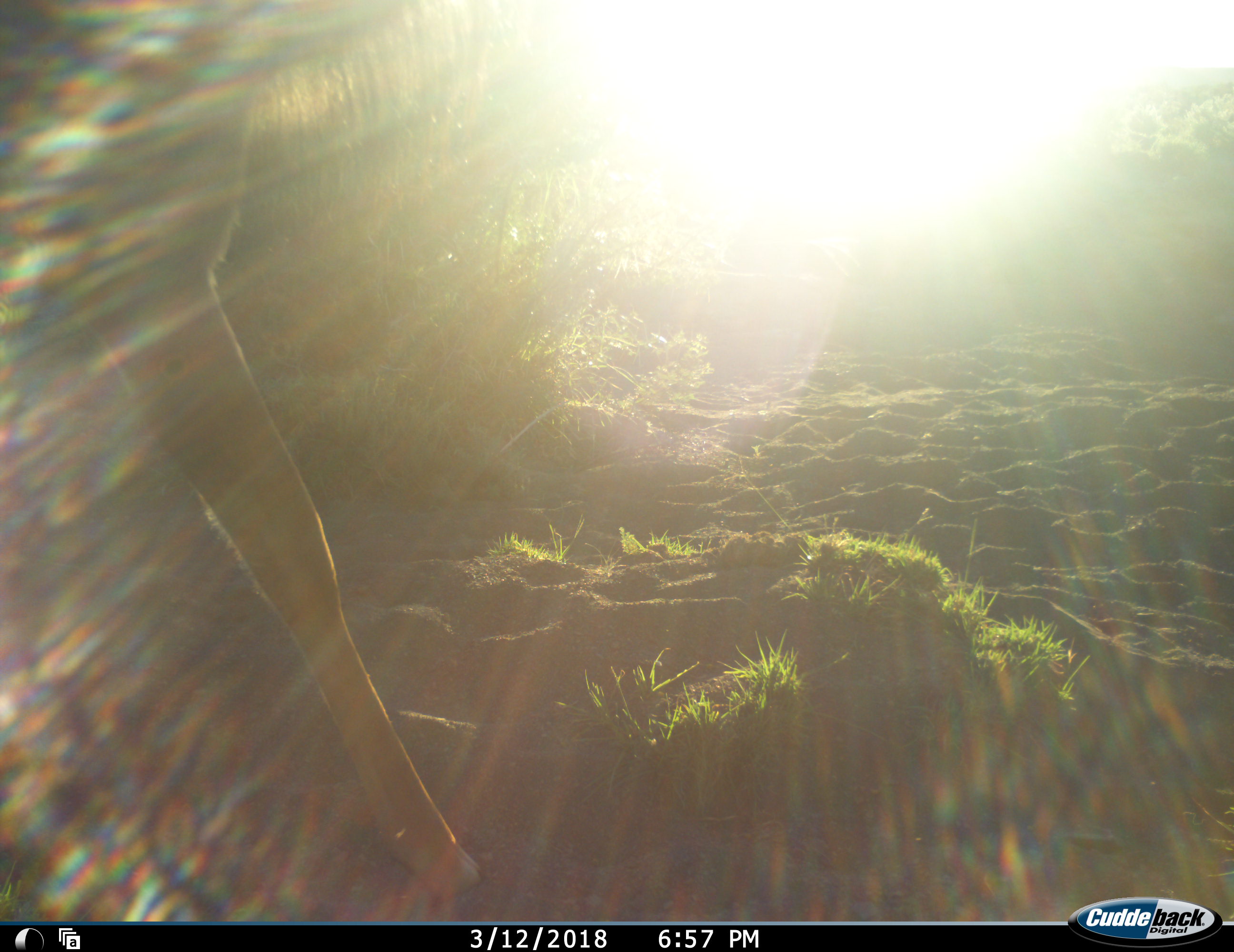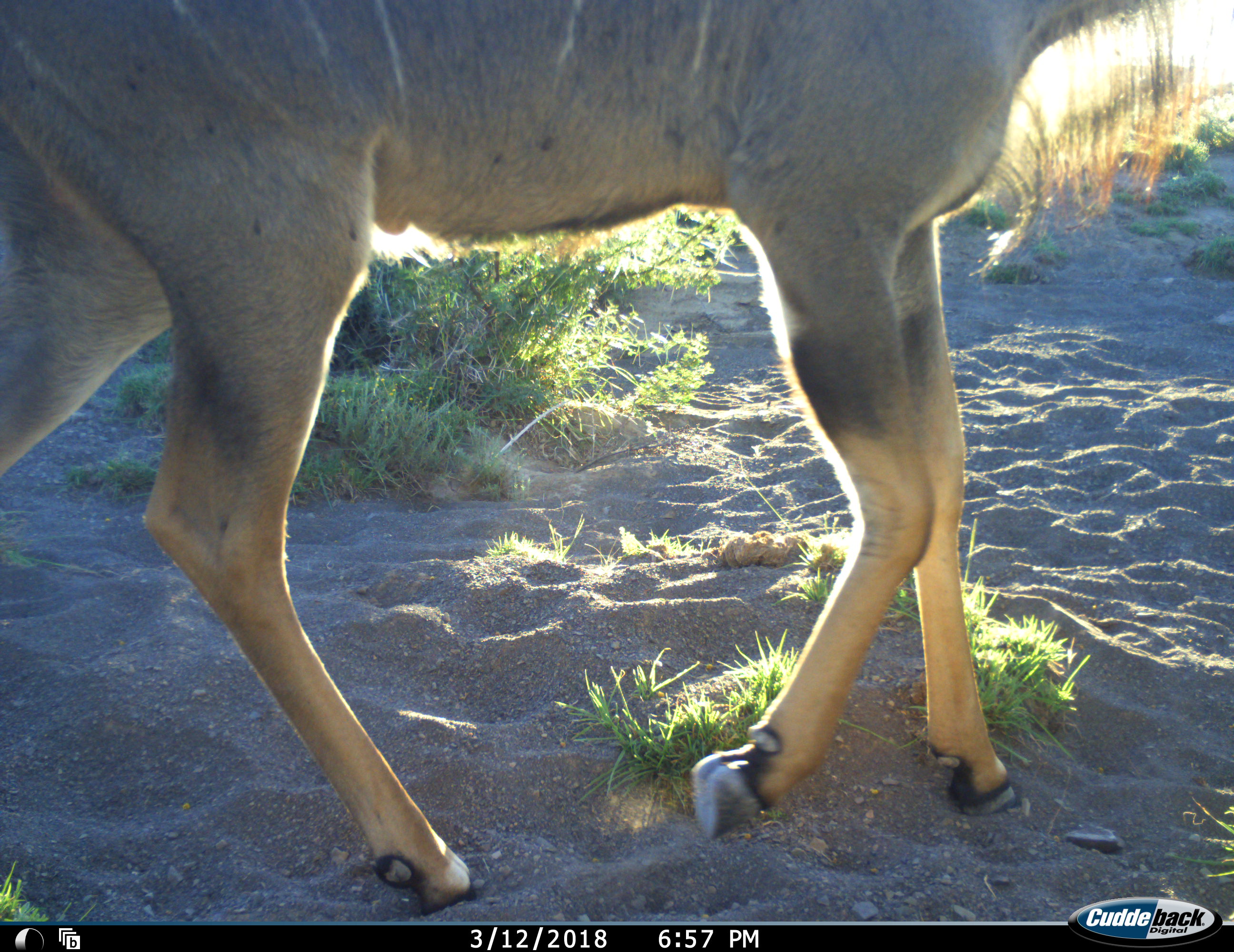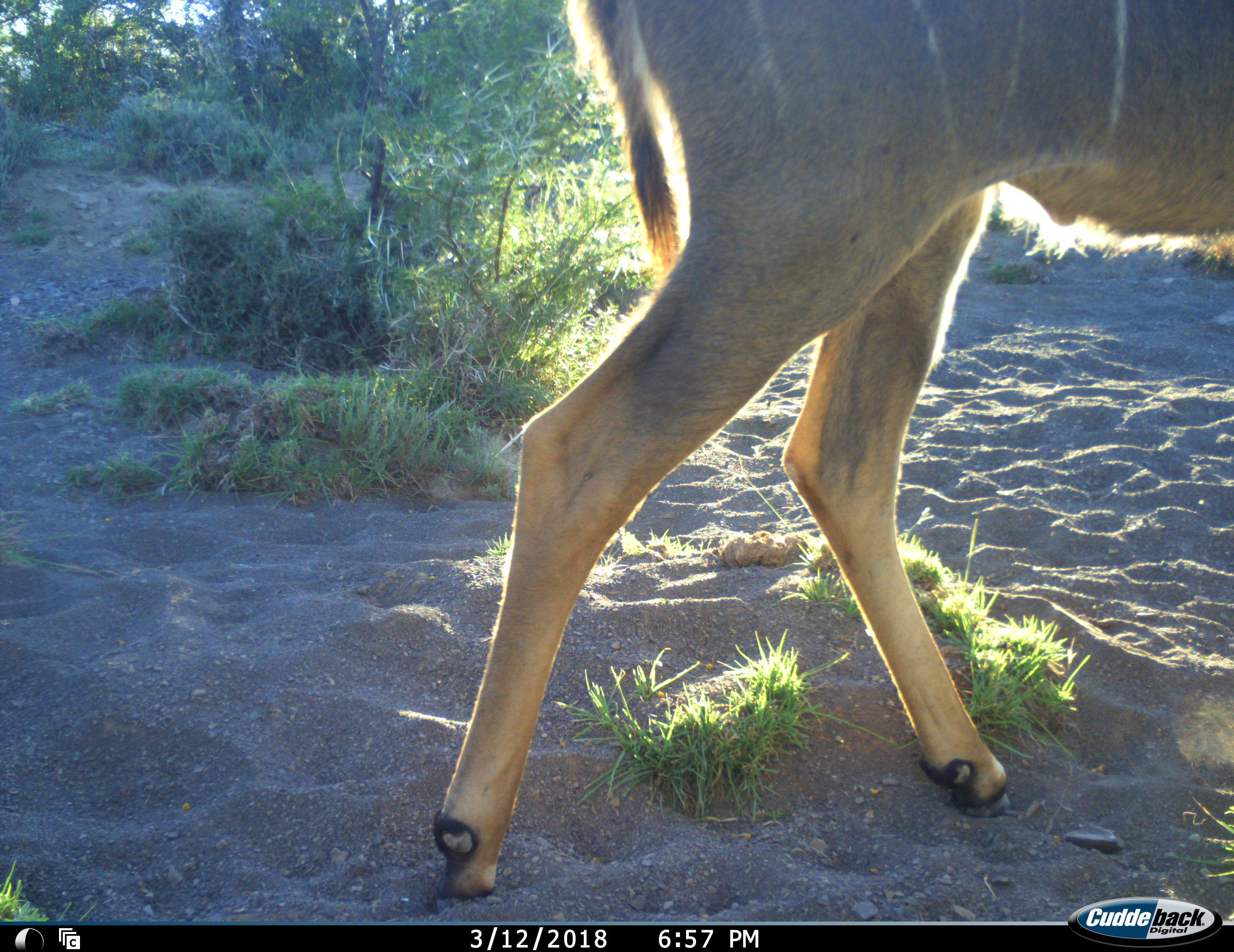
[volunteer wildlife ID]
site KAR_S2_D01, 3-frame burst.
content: unidentified animal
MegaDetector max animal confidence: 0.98